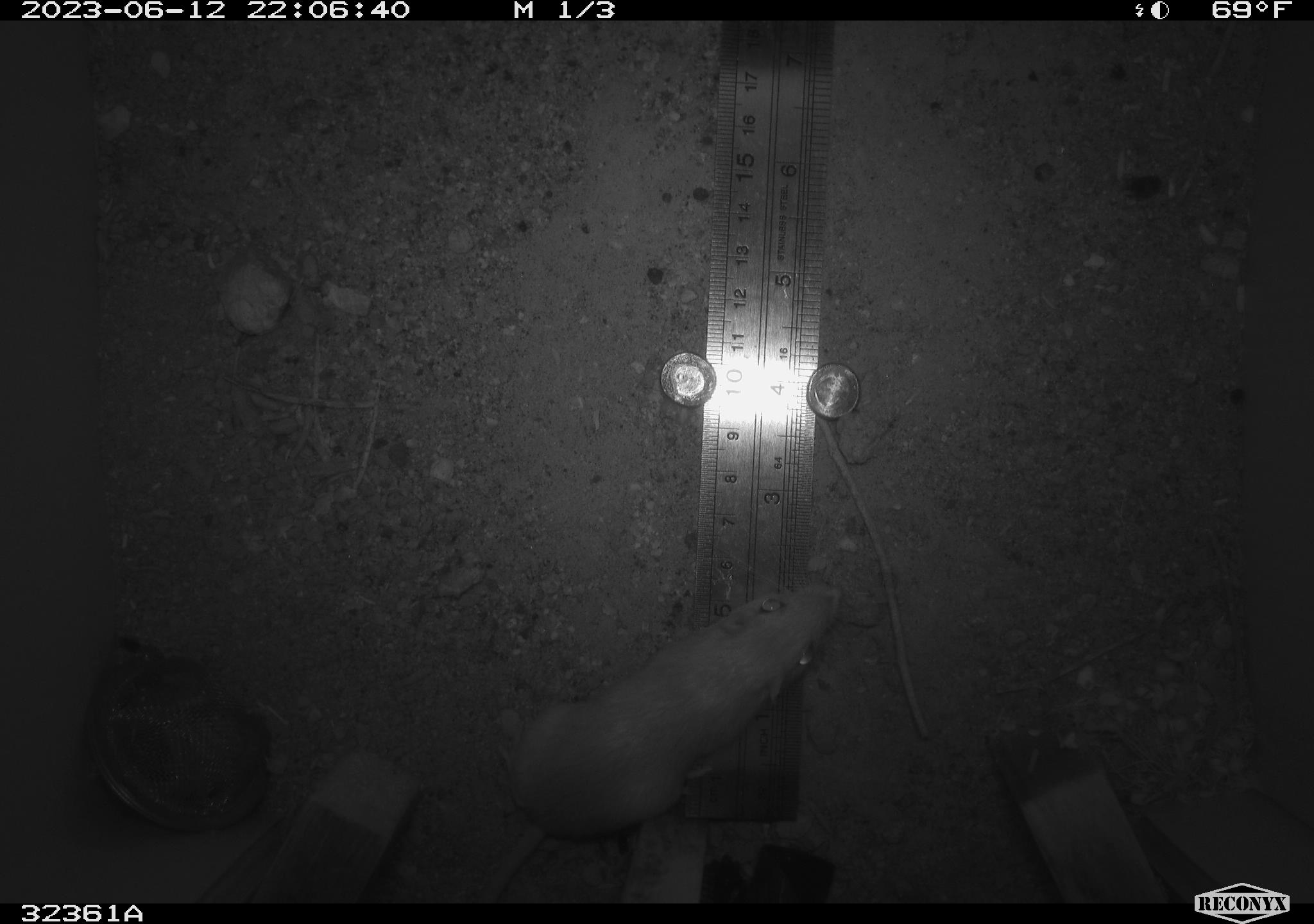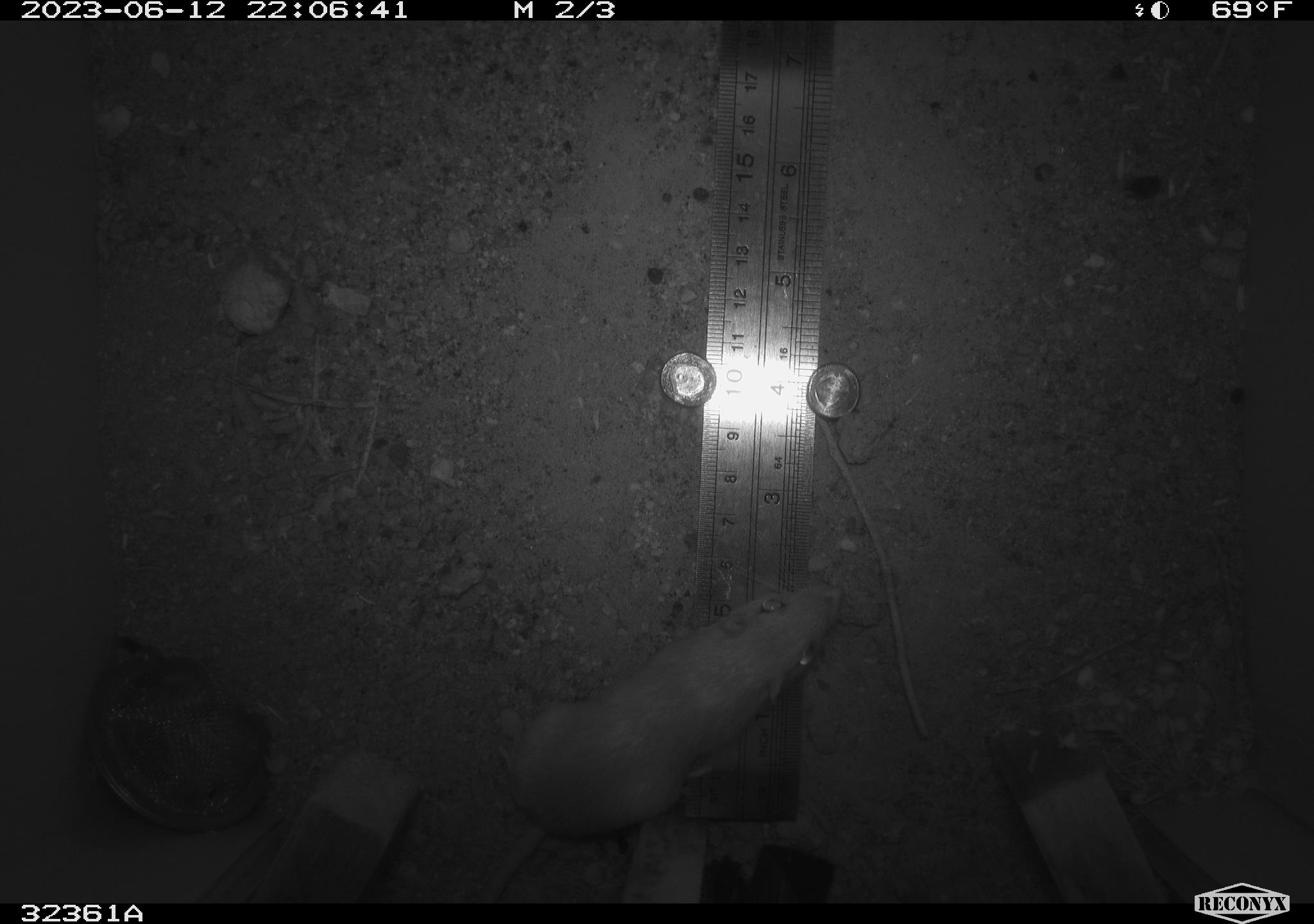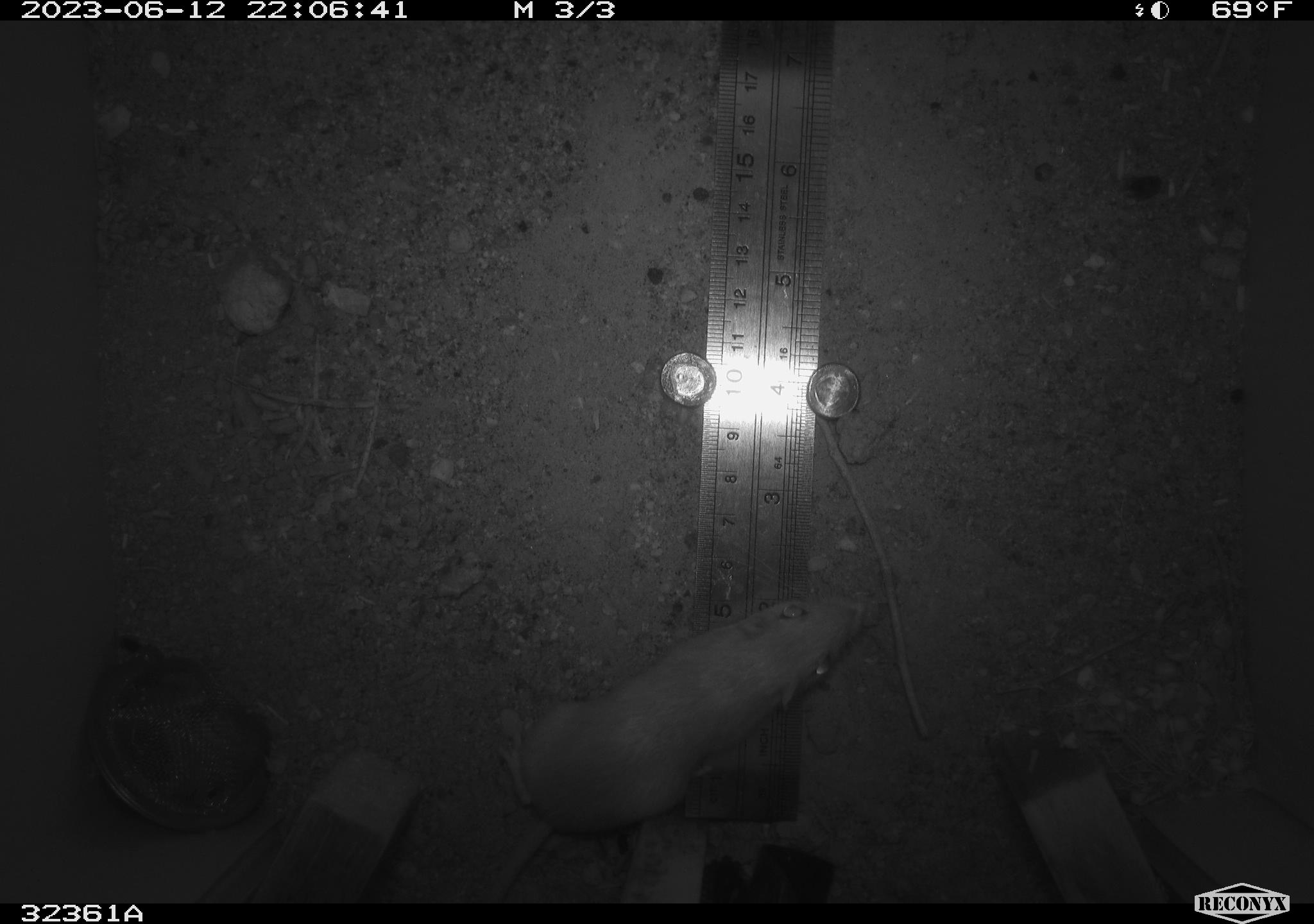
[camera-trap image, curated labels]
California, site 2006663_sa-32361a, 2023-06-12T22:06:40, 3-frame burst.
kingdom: Animalia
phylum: Chordata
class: Mammalia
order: Rodentia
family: Heteromyidae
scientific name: Heteromyidae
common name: kangaroo rats and pocket mice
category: heteromyidae family